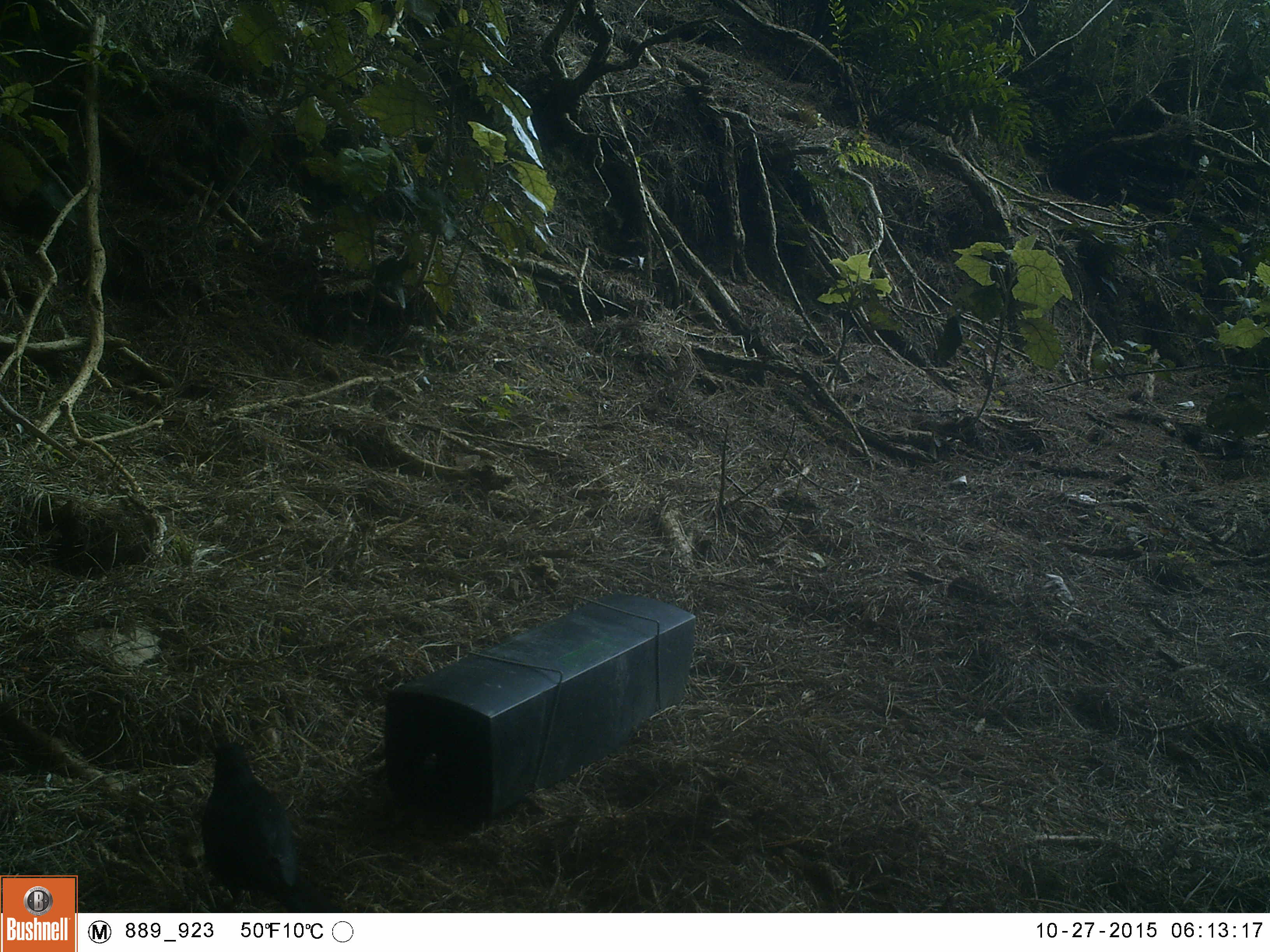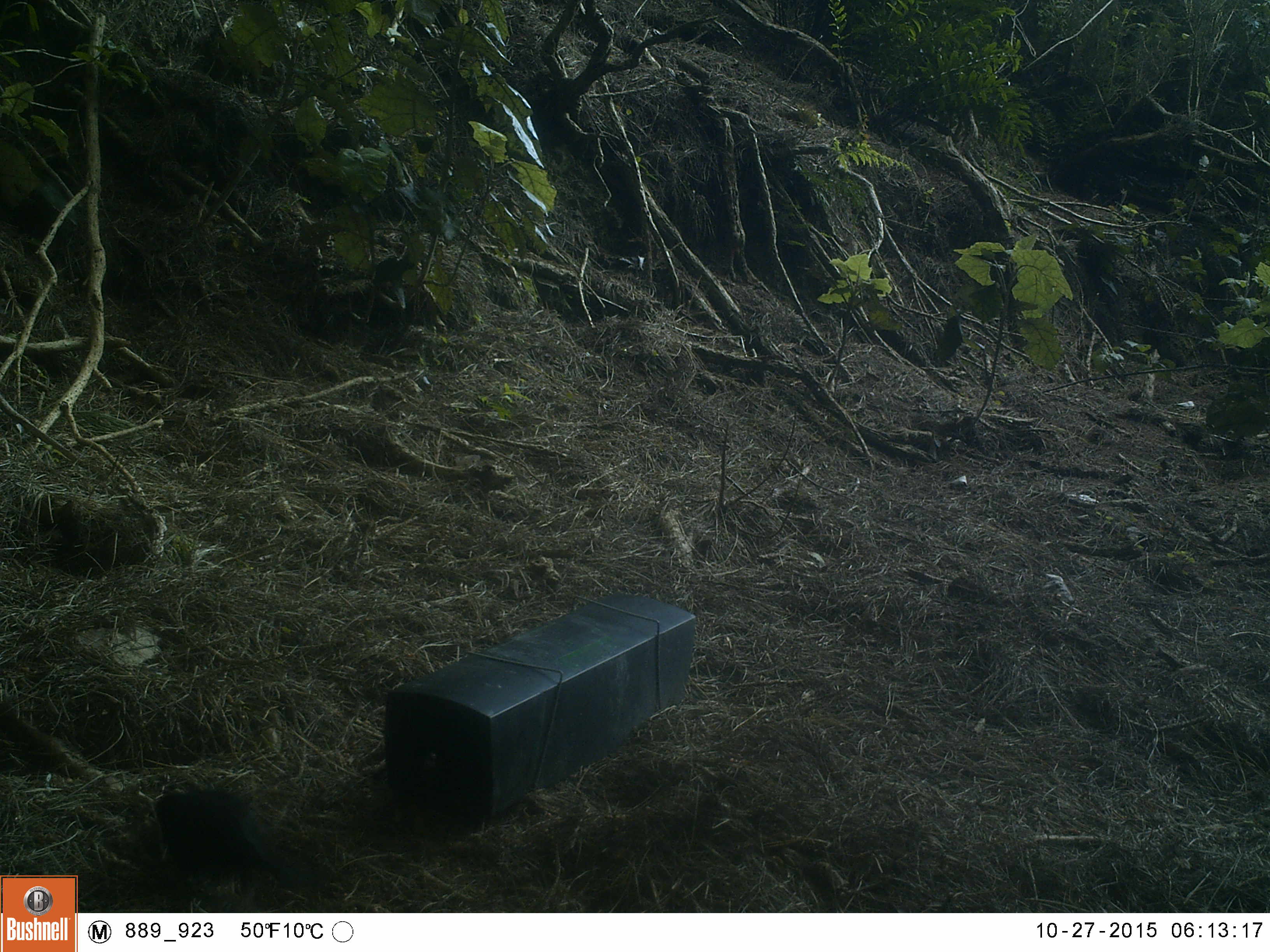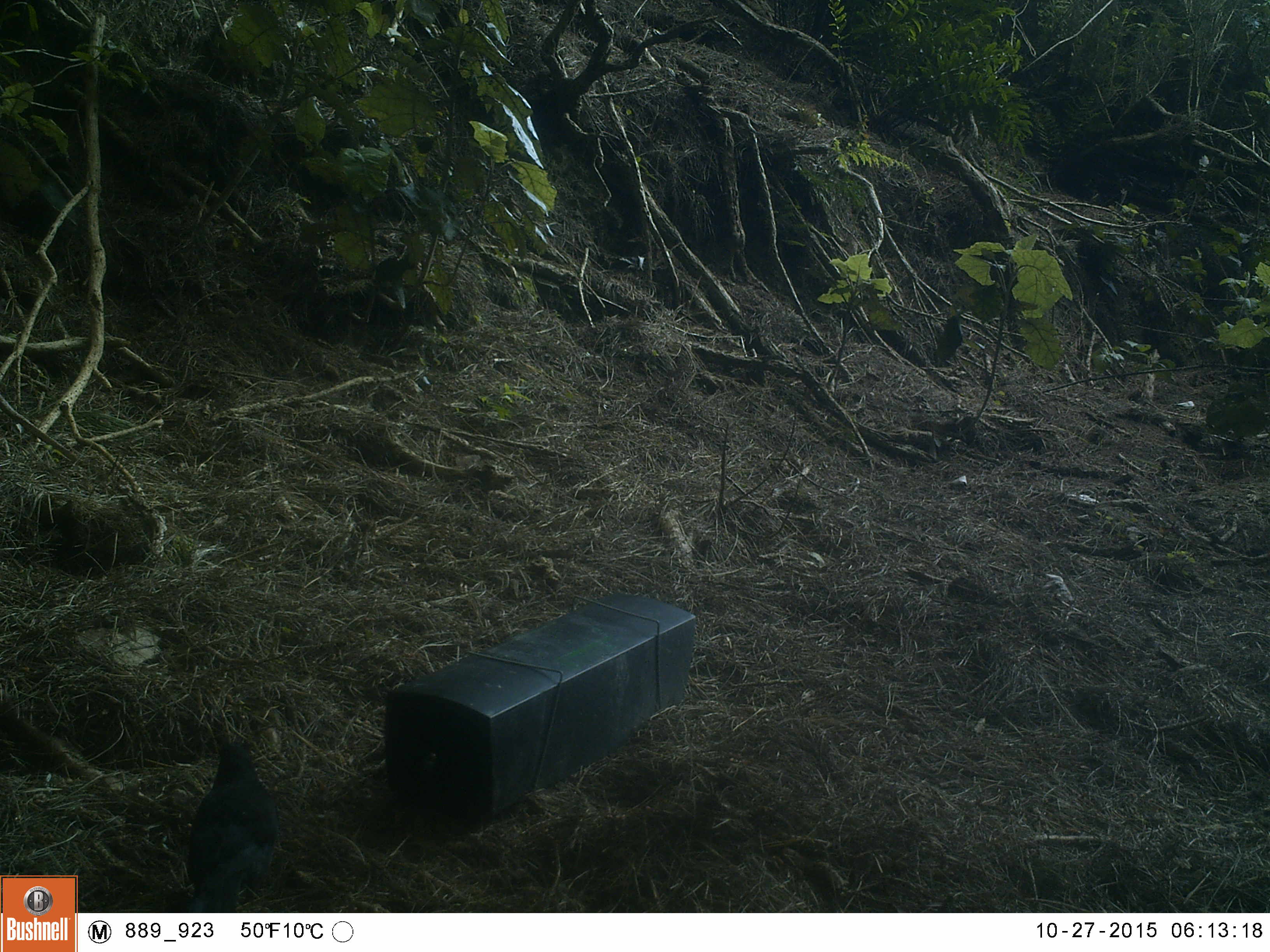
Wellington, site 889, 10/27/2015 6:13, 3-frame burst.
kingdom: Animalia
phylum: Chordata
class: Aves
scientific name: Aves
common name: bird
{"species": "bird (Aves)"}